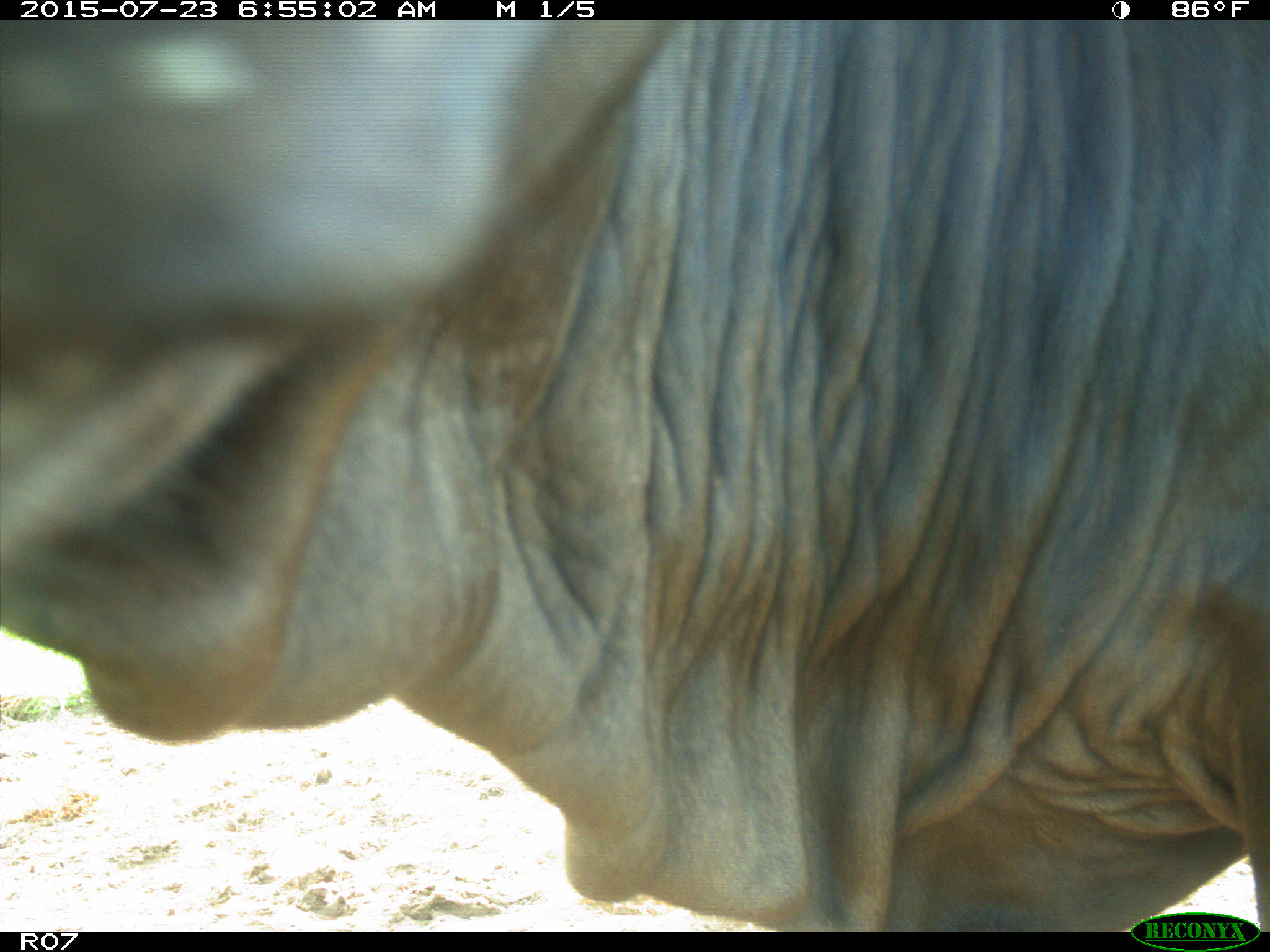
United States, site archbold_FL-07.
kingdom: Animalia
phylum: Chordata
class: Mammalia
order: Artiodactyla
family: Bovidae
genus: Bos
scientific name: Bos taurus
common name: domestic cow